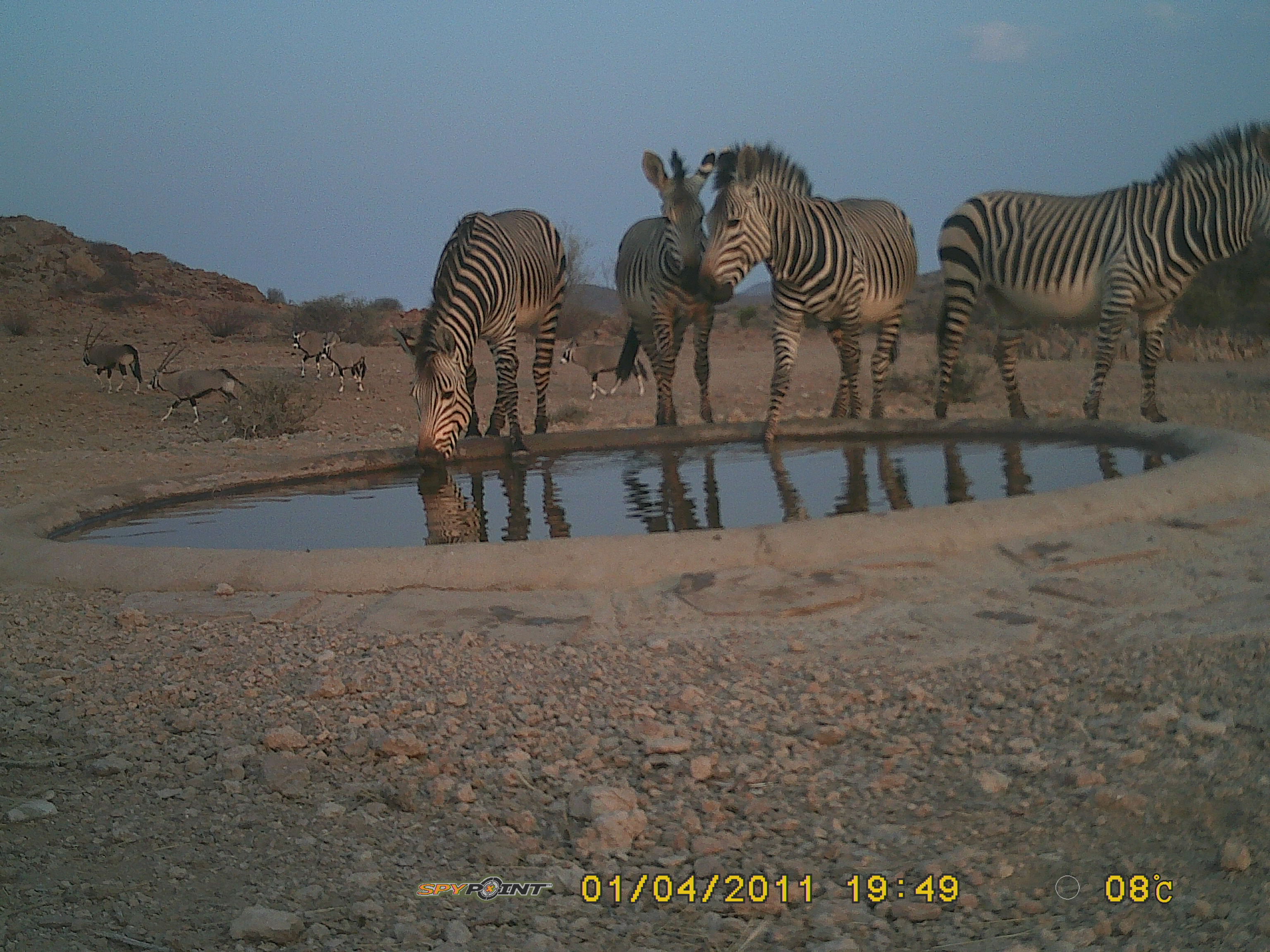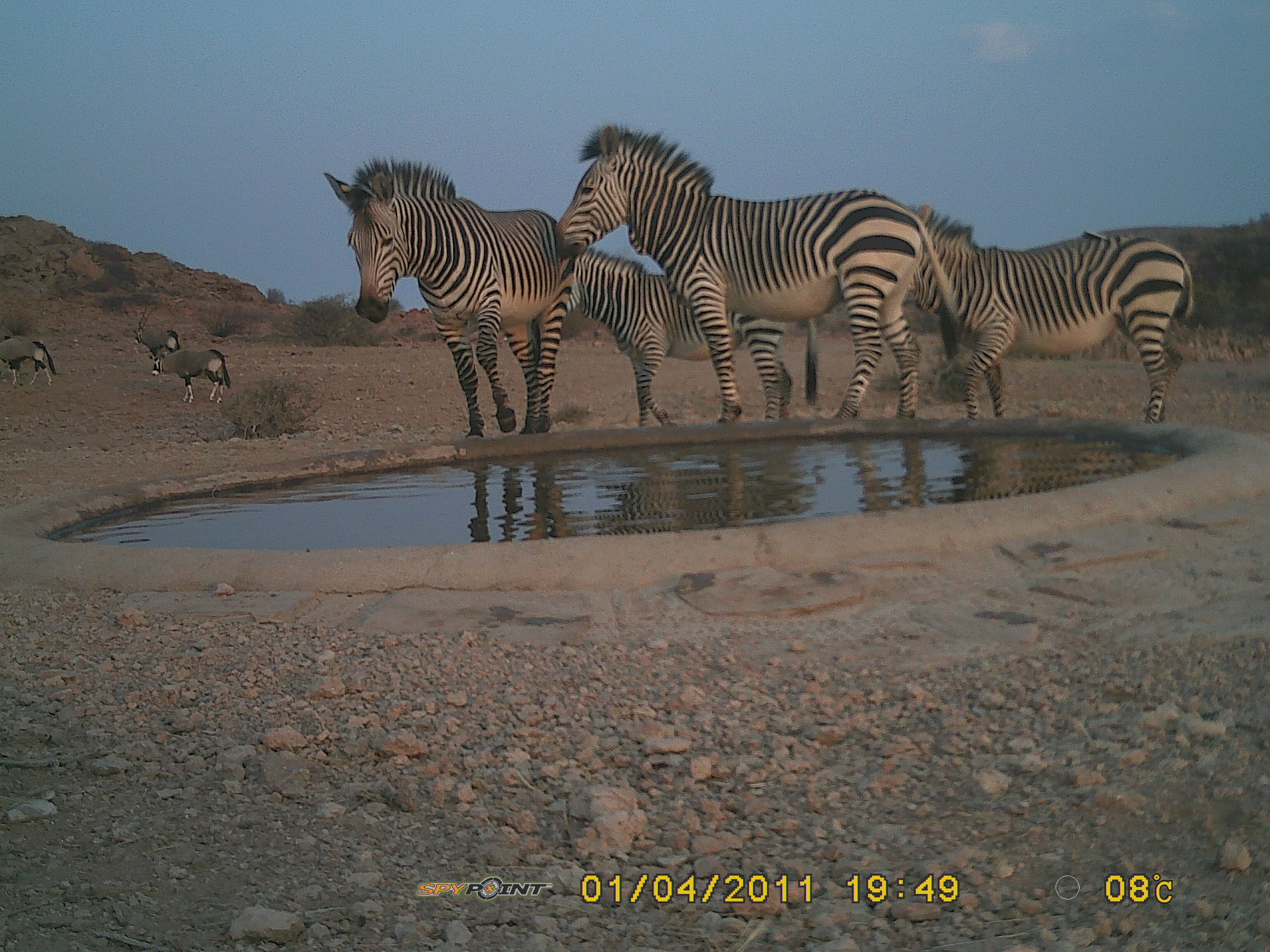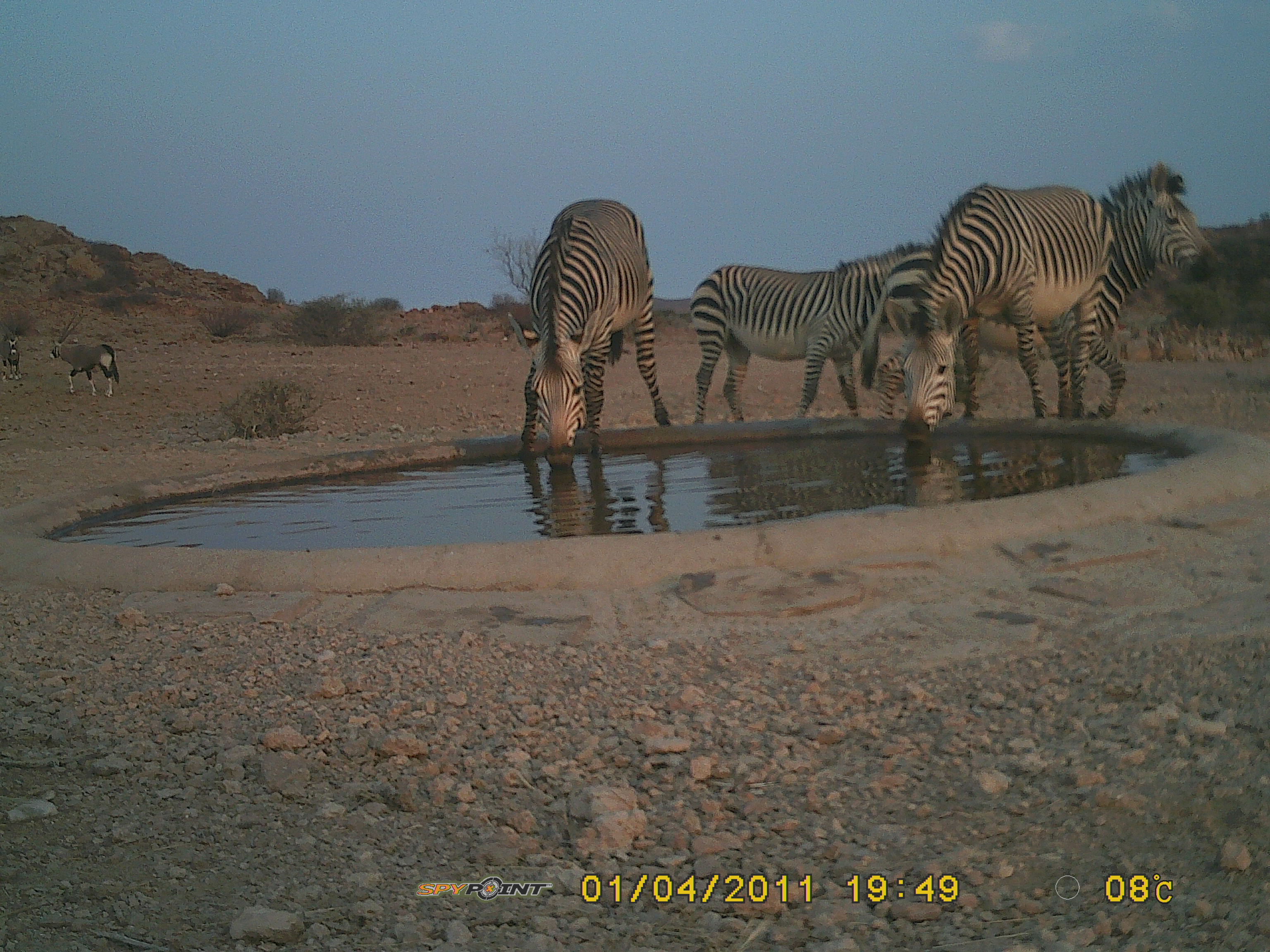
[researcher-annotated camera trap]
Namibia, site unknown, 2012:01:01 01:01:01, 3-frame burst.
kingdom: Animalia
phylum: Chordata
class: Mammalia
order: Artiodactyla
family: Bovidae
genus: Oryx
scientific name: Oryx gazella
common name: gemsbok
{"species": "Oryx gazella (gemsbok)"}